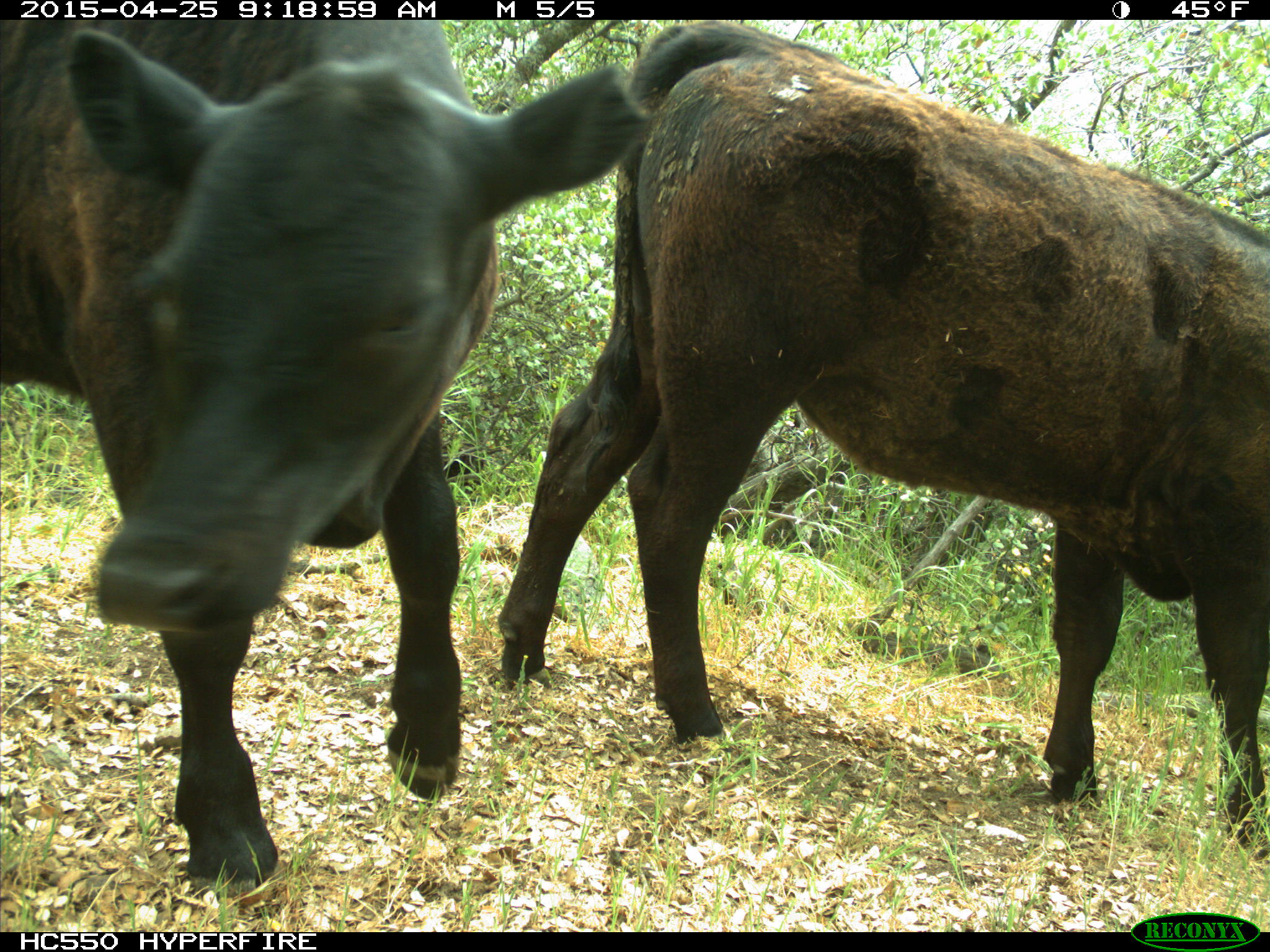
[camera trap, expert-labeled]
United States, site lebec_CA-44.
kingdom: Animalia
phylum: Chordata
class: Mammalia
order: Artiodactyla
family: Suidae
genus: Sus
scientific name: Sus scrofa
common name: wild boar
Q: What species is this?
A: Sus scrofa (wild boar).